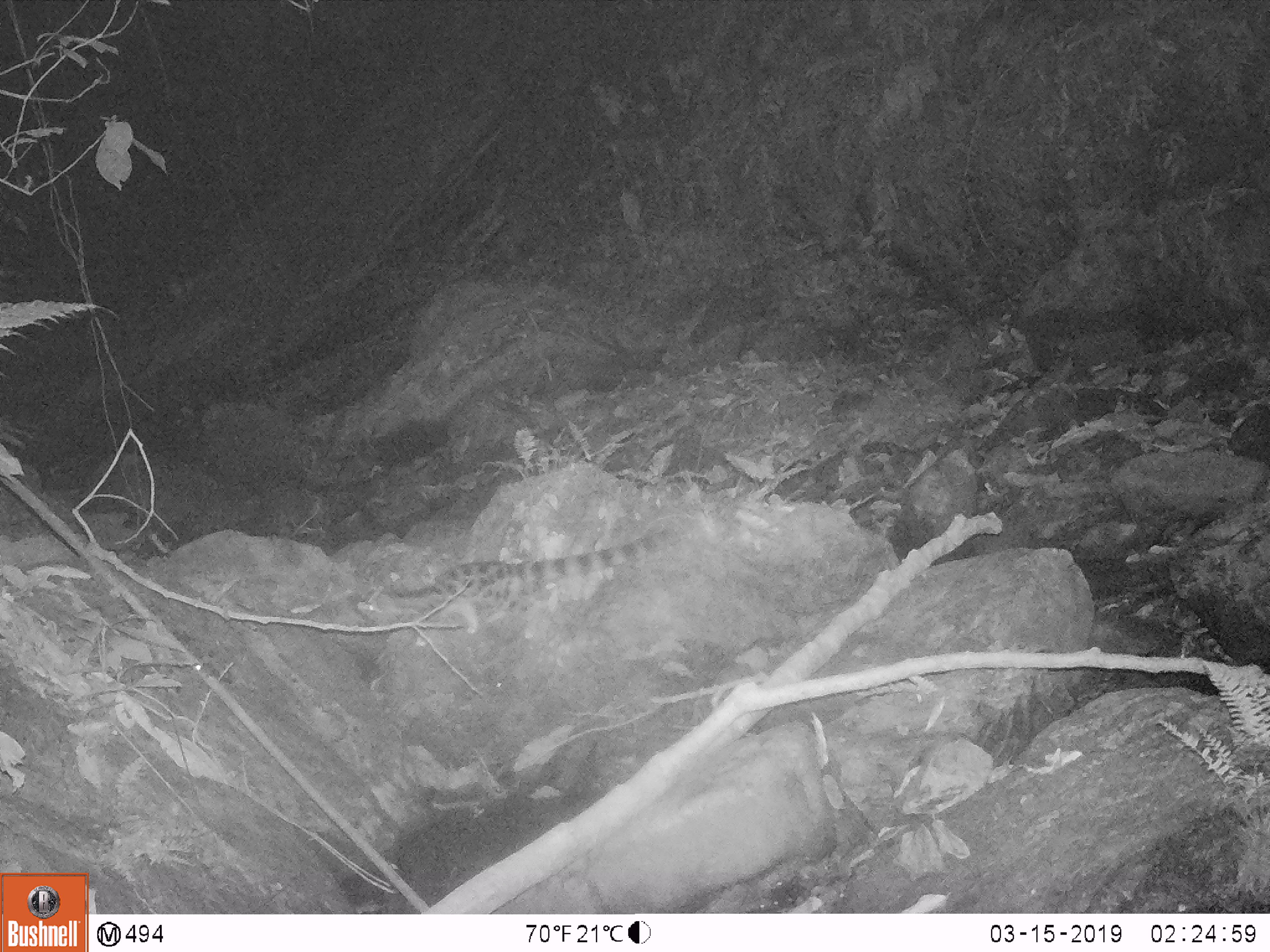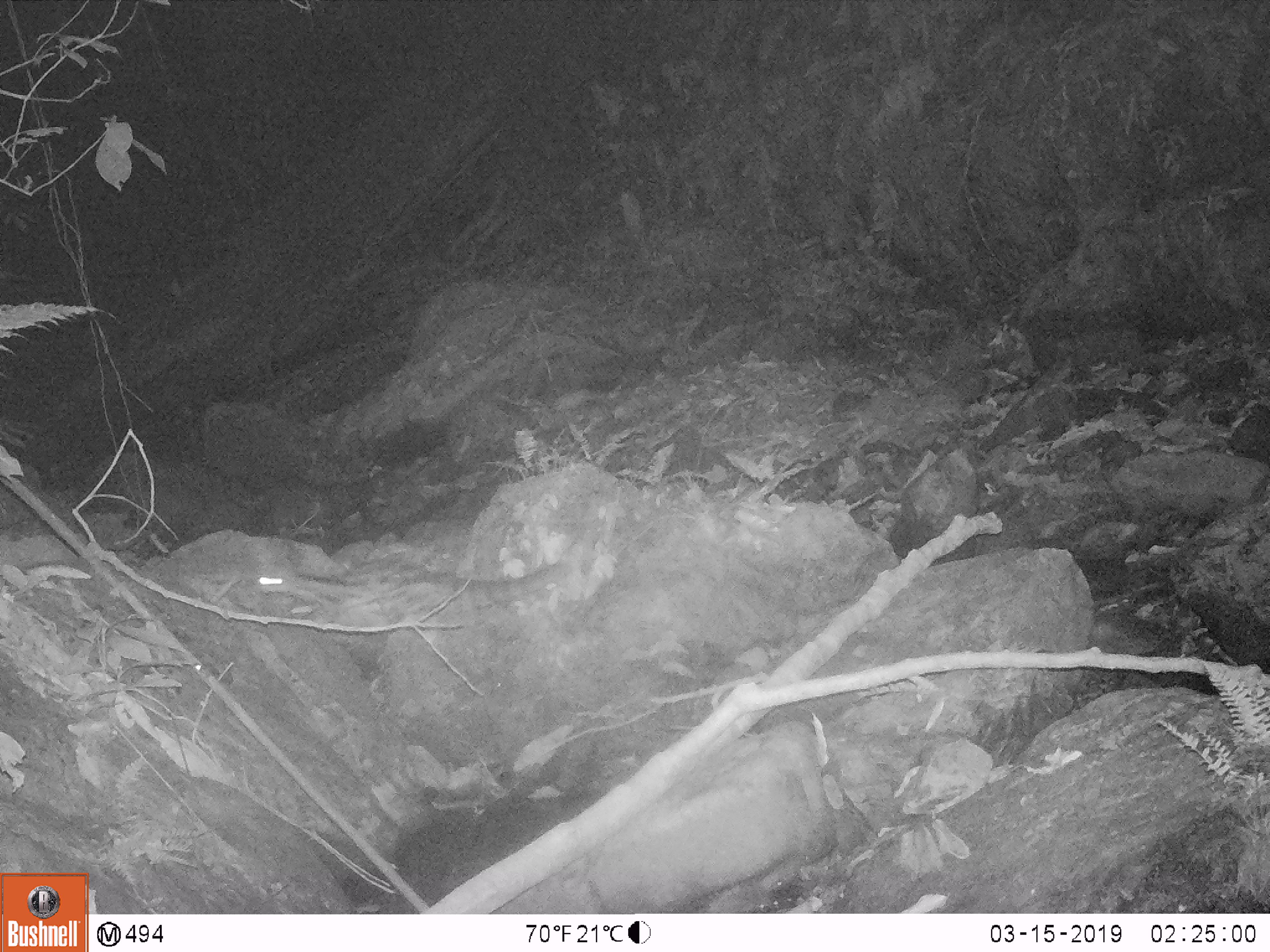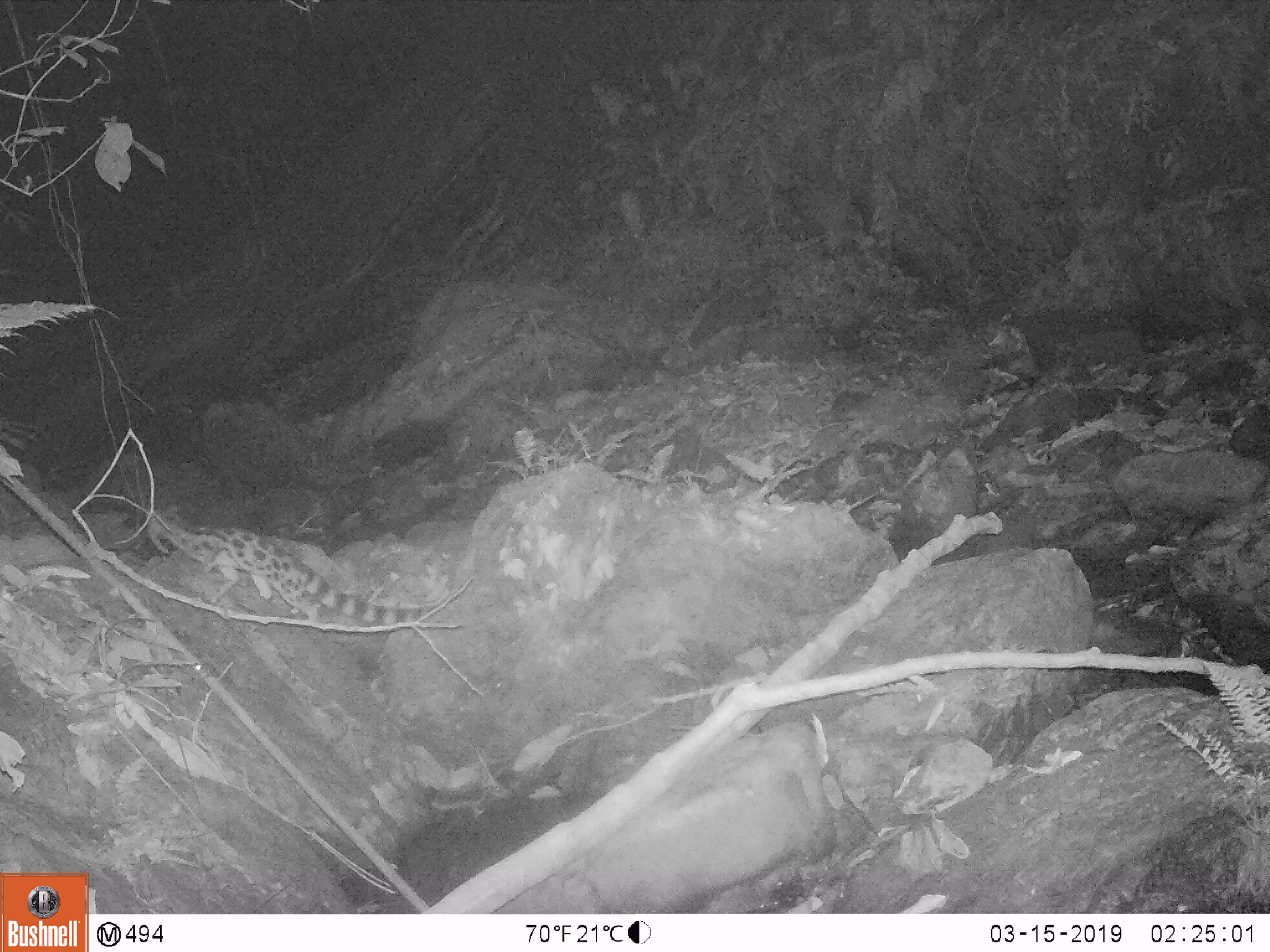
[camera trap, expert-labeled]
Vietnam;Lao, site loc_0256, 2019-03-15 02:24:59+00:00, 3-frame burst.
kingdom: Animalia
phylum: Chordata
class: Mammalia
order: Carnivora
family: Prionodontidae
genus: Prionodon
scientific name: Prionodon pardicolor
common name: spotted linsang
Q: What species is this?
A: Spotted linsang (Prionodon pardicolor).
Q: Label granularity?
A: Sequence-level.